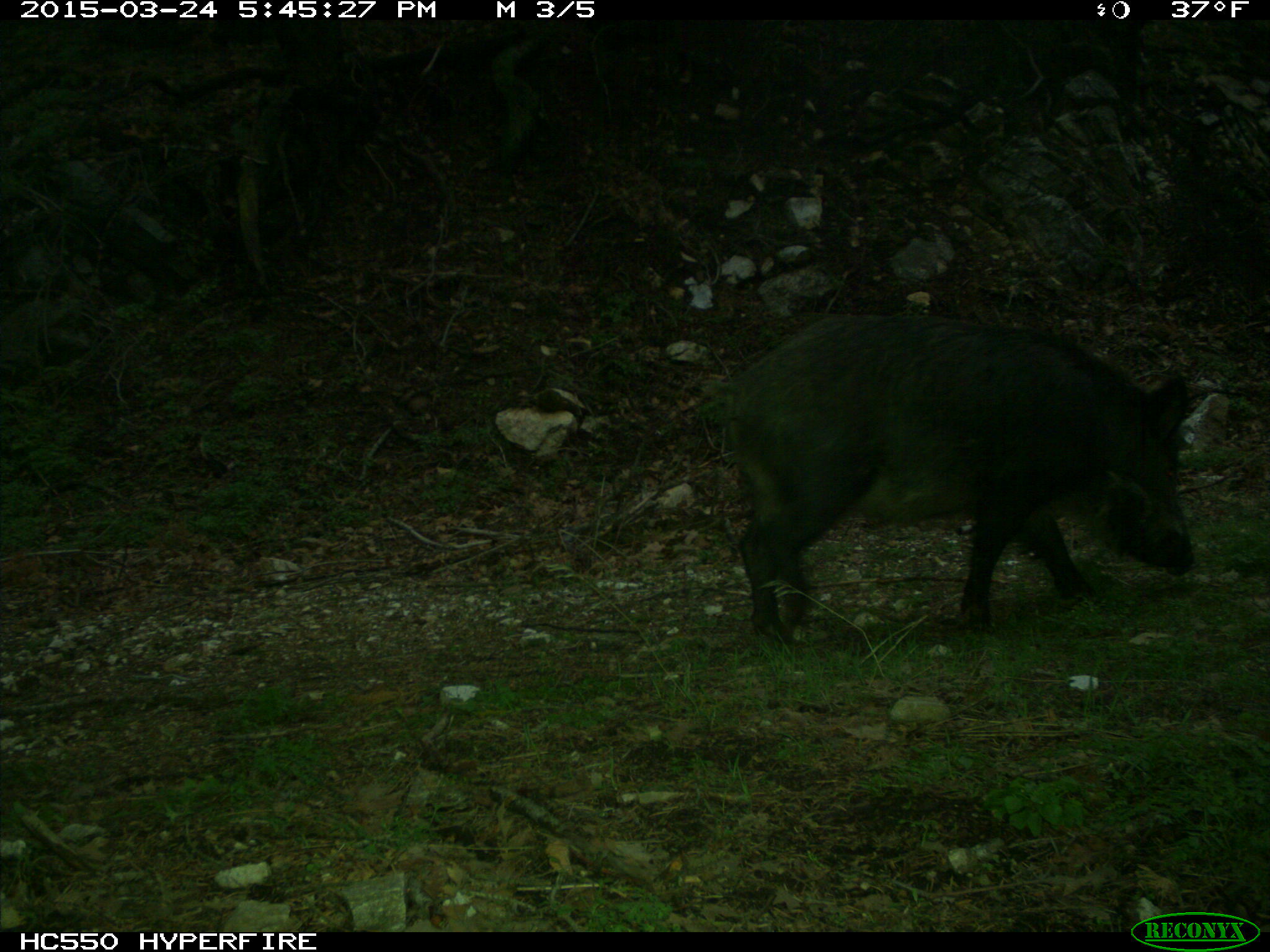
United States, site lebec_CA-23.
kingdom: Animalia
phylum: Chordata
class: Mammalia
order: Artiodactyla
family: Suidae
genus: Sus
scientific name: Sus scrofa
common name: wild boar